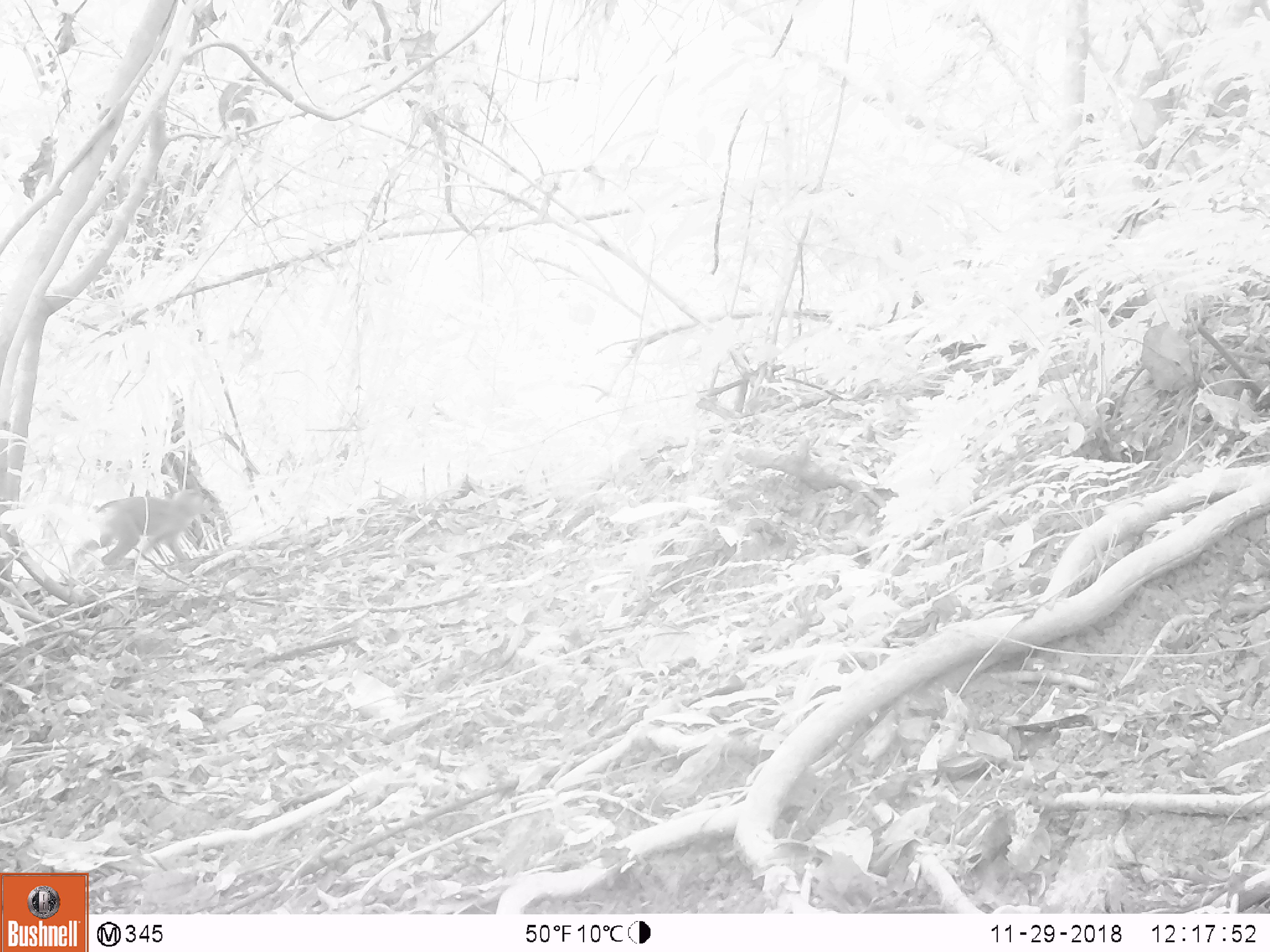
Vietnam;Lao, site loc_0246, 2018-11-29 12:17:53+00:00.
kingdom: Animalia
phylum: Chordata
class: Mammalia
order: Primates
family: Cercopithecidae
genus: Macaca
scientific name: Macaca nemestrina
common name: pig-tailed macaque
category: pig tailed macaque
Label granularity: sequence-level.